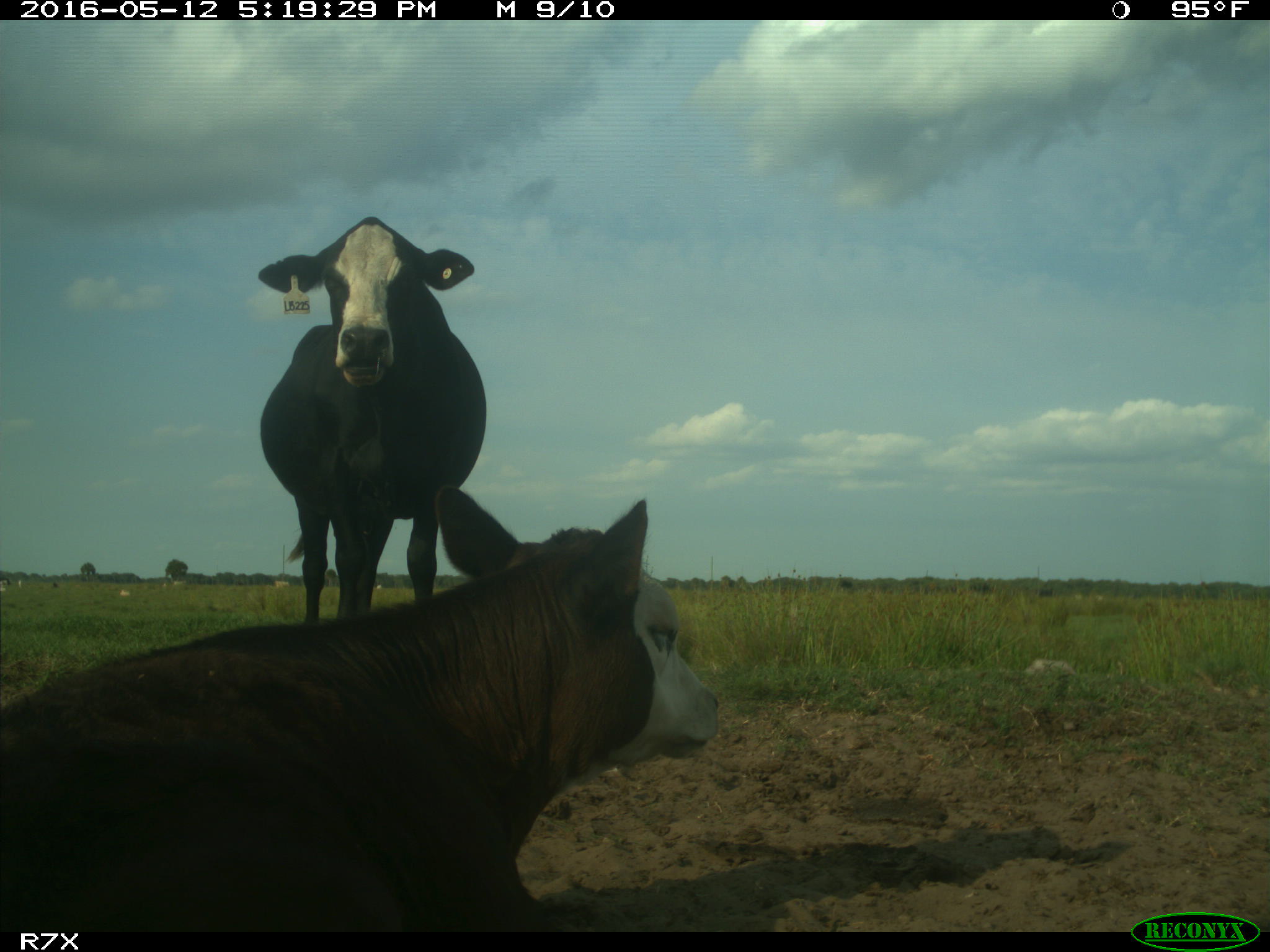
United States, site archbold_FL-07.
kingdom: Animalia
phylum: Chordata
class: Mammalia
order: Artiodactyla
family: Bovidae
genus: Bos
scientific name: Bos taurus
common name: domestic cow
Bos taurus (domestic cow).